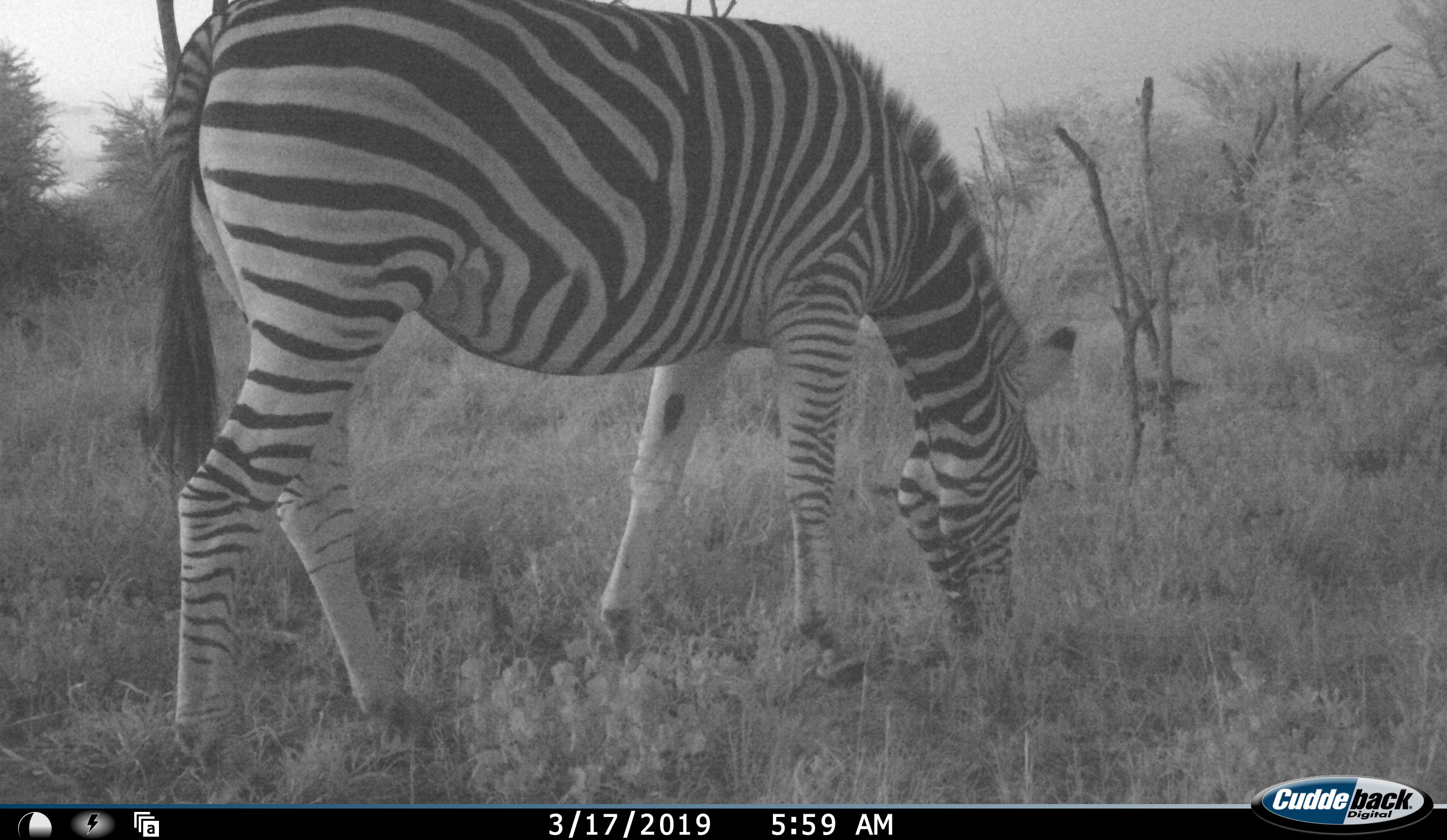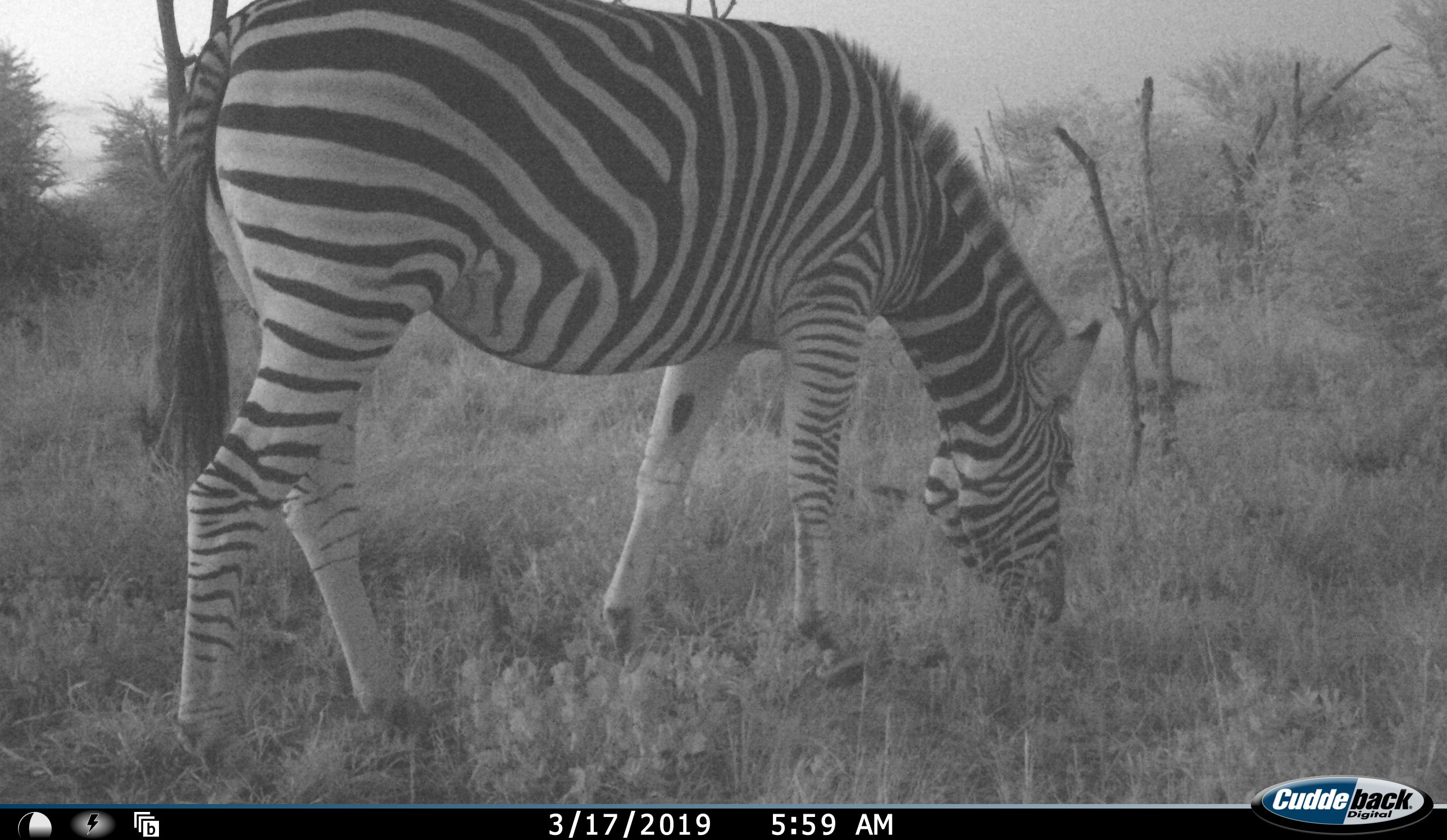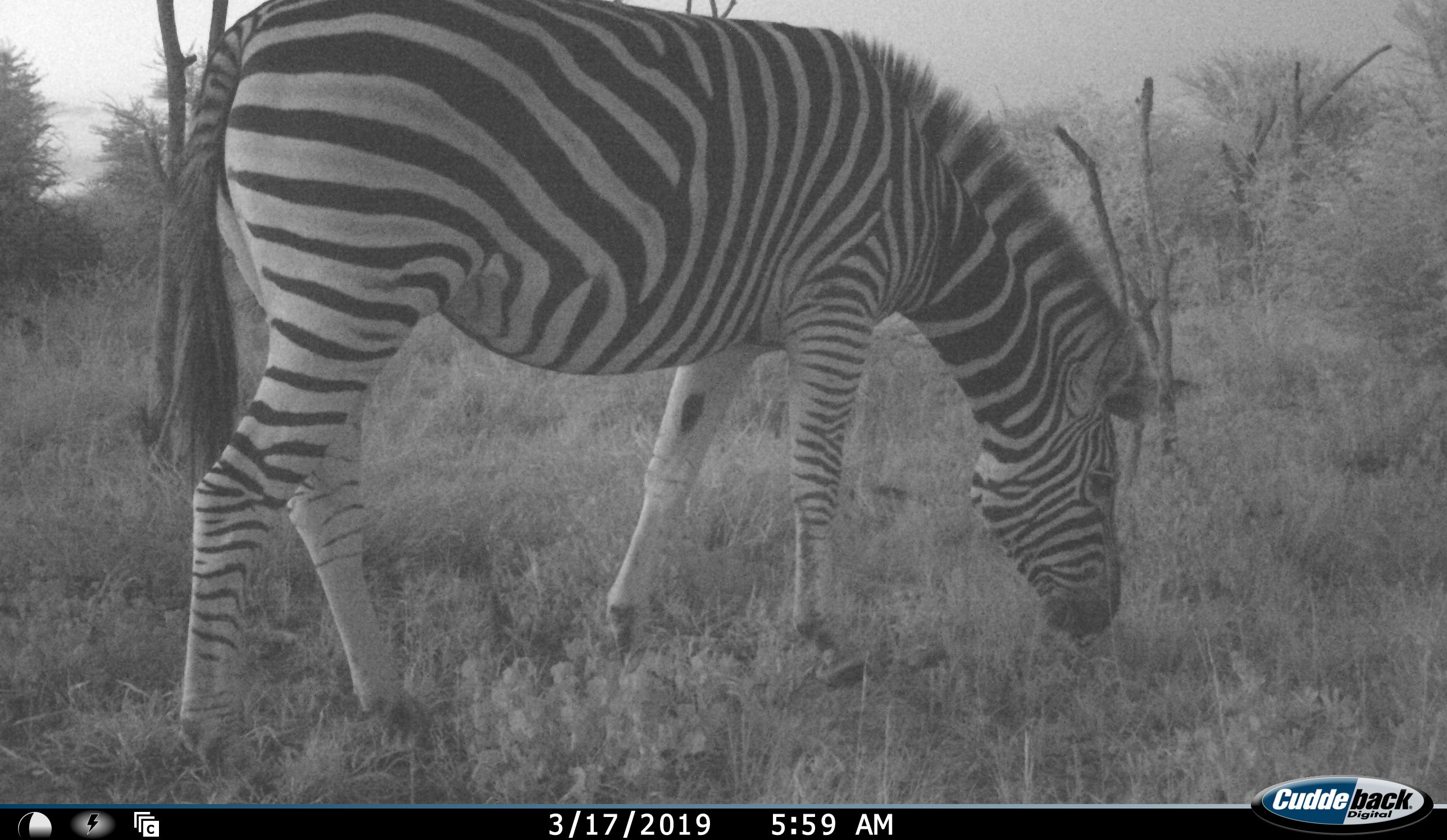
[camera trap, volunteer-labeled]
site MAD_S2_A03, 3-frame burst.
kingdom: Animalia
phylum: Chordata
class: Mammalia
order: Perissodactyla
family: Equidae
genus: Equus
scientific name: Equus quagga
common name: plains zebra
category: zebraplains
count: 1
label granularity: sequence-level